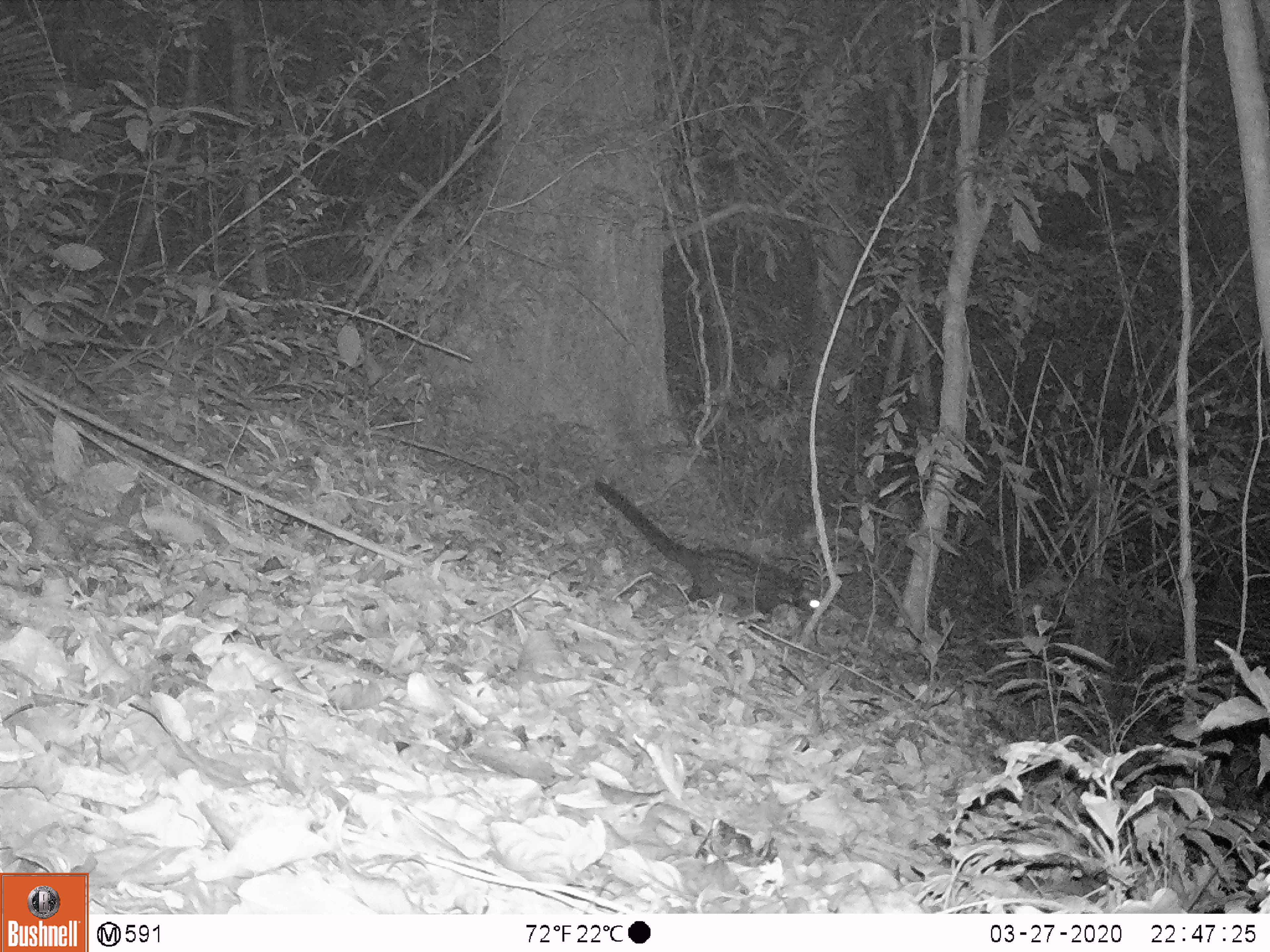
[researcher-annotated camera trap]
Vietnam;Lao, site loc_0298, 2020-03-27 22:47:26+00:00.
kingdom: Animalia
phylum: Chordata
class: Mammalia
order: Carnivora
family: Viverridae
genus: Paradoxurus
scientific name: Paradoxurus hermaphroditus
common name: common palm civet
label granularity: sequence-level